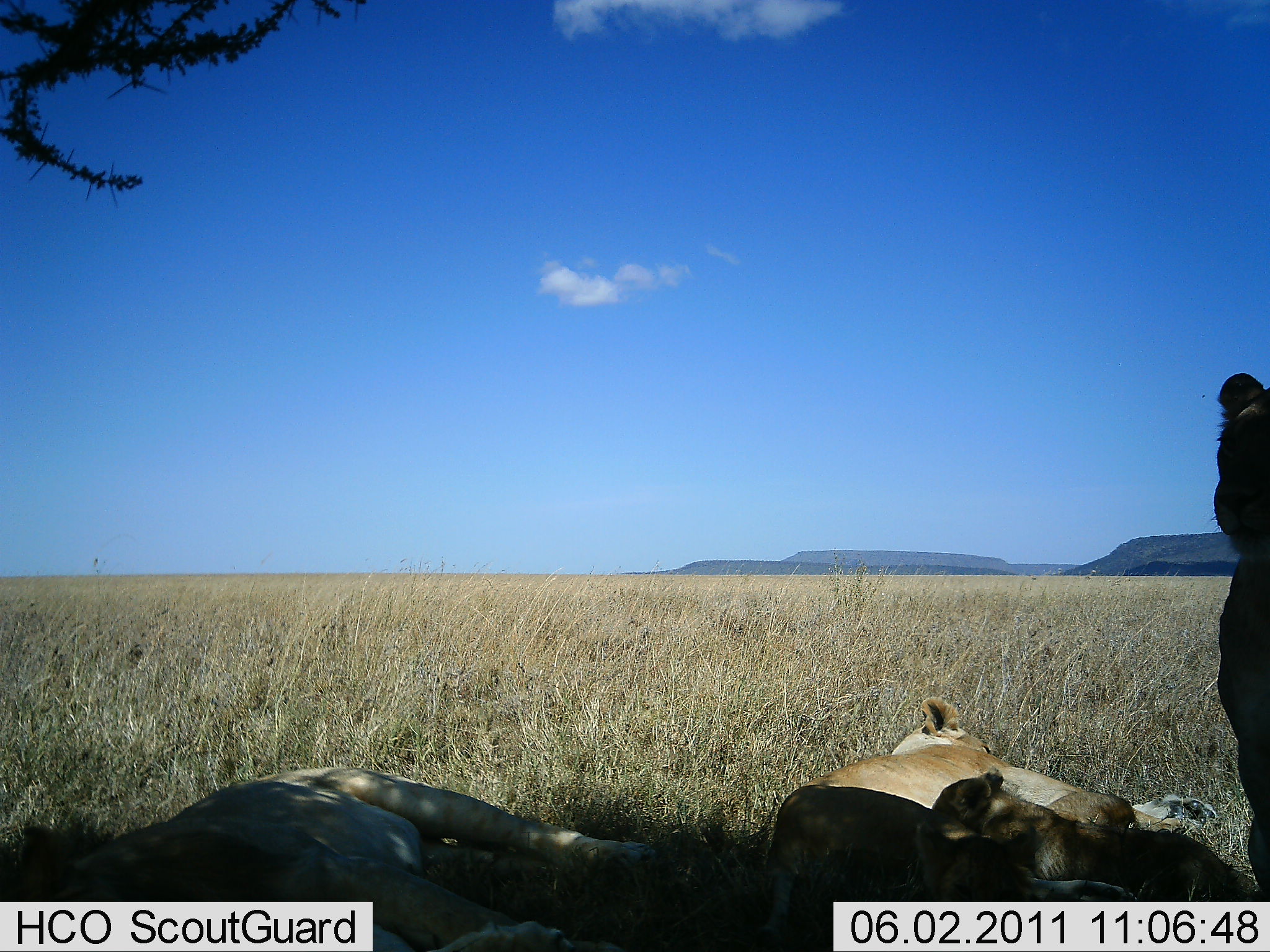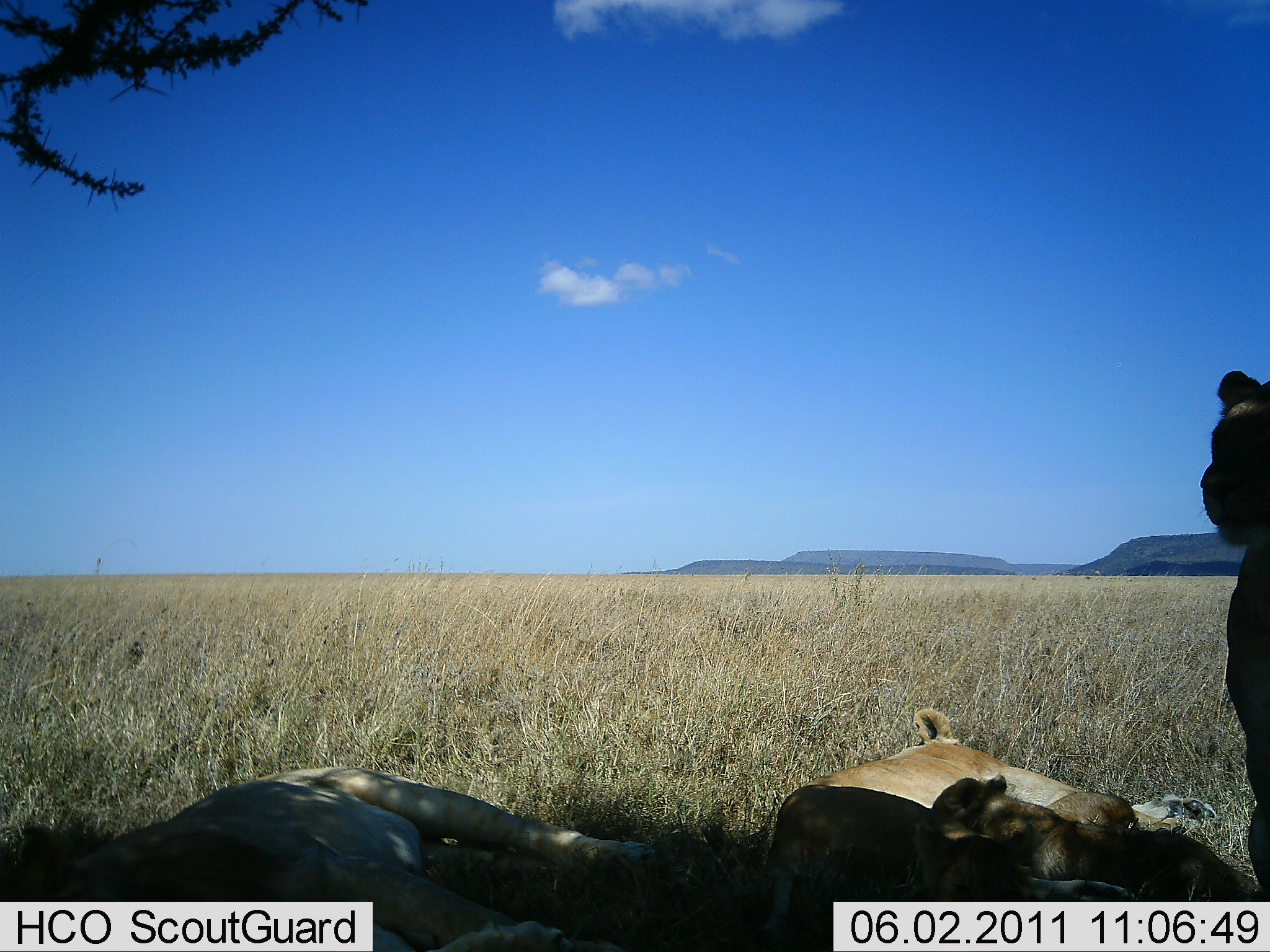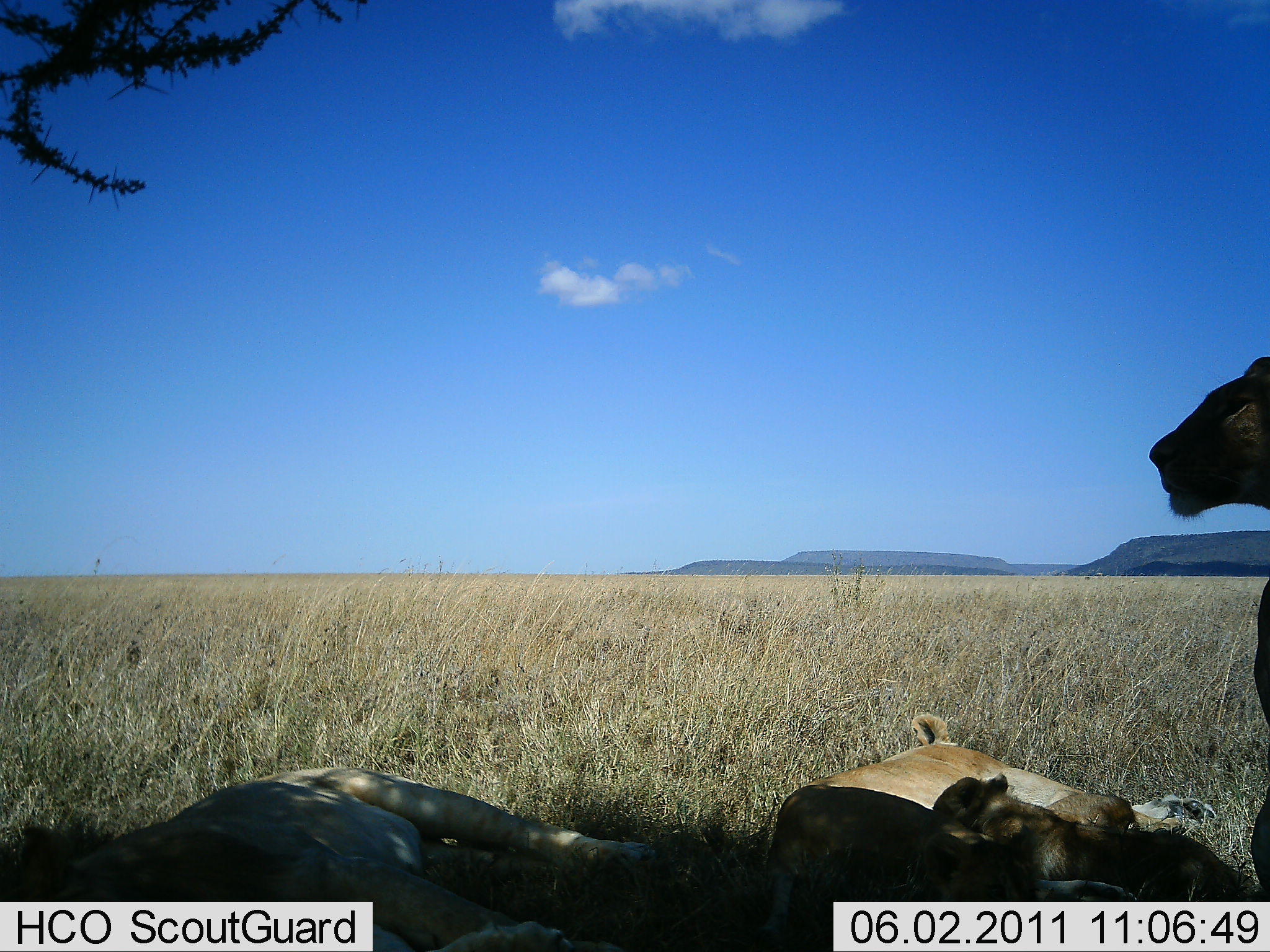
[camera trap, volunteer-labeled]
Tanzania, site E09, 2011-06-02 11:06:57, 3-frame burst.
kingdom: Animalia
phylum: Chordata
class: Mammalia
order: Carnivora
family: Felidae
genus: Panthera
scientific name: Panthera leo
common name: lion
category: lionfemale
Lionfemale (lion) (Panthera leo), count 4. Behavior (volunteer vote fractions): standing 38%, resting 92%, moving 15%, interacting 0%. Young present (vote fraction): 69%. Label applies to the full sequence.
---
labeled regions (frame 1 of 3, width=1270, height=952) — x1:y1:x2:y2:
animal: 5:765:656:951; 760:697:1216:952; 930:767:1261:951; 1212:372:1270:952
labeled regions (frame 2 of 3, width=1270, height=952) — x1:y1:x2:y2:
animal: 17:766:657:952; 770:708:1217:951; 931:772:1261:952; 1200:370:1270:952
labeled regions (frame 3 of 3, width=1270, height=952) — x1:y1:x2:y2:
animal: 20:766:658:952; 762:713:1219:951; 1149:356:1270:904; 934:773:1249:943